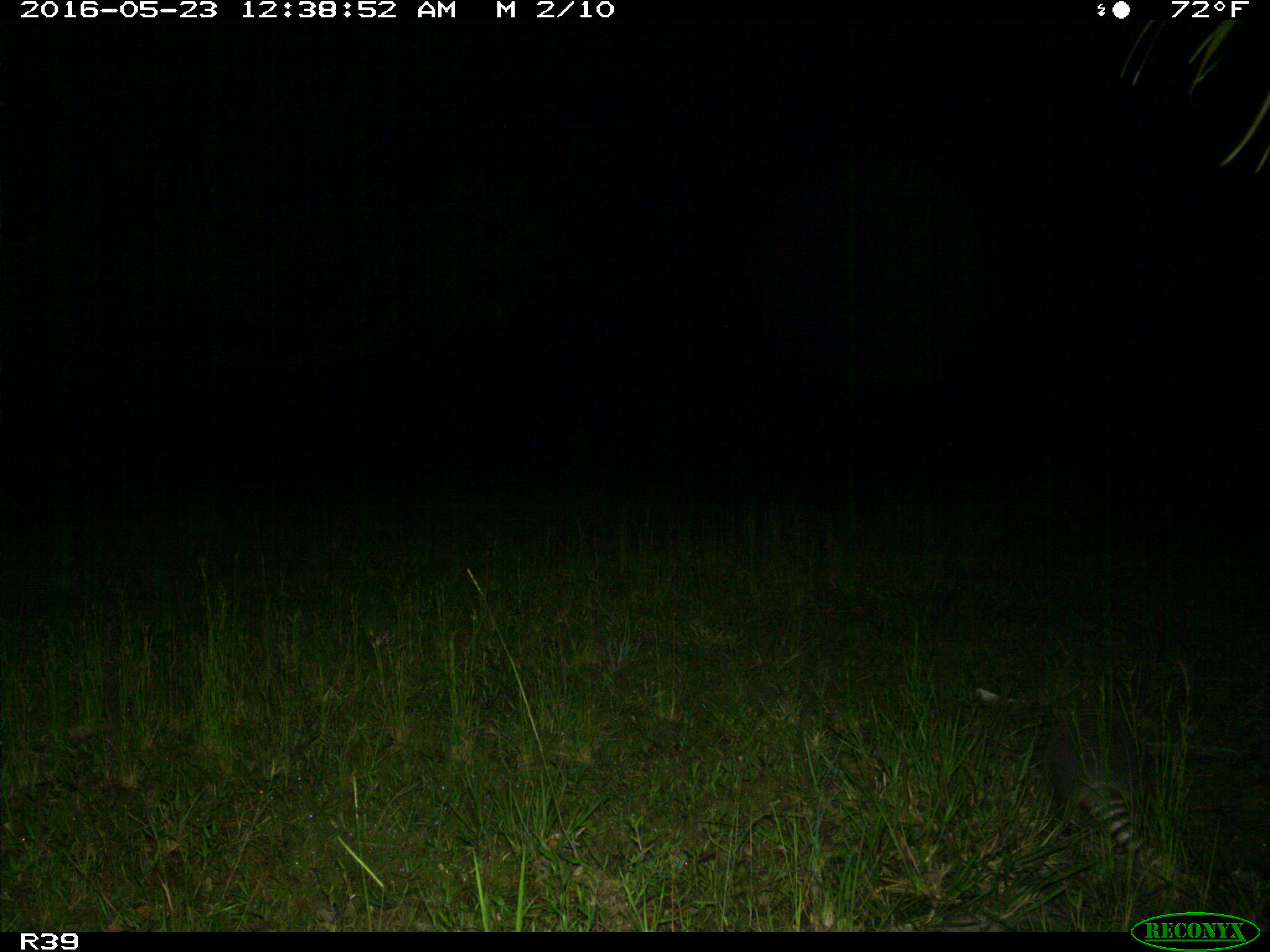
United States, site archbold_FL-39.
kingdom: Animalia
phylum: Chordata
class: Mammalia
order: Cingulata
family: Dasypodidae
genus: Dasypus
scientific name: Dasypus novemcinctus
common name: nine-banded armadillo